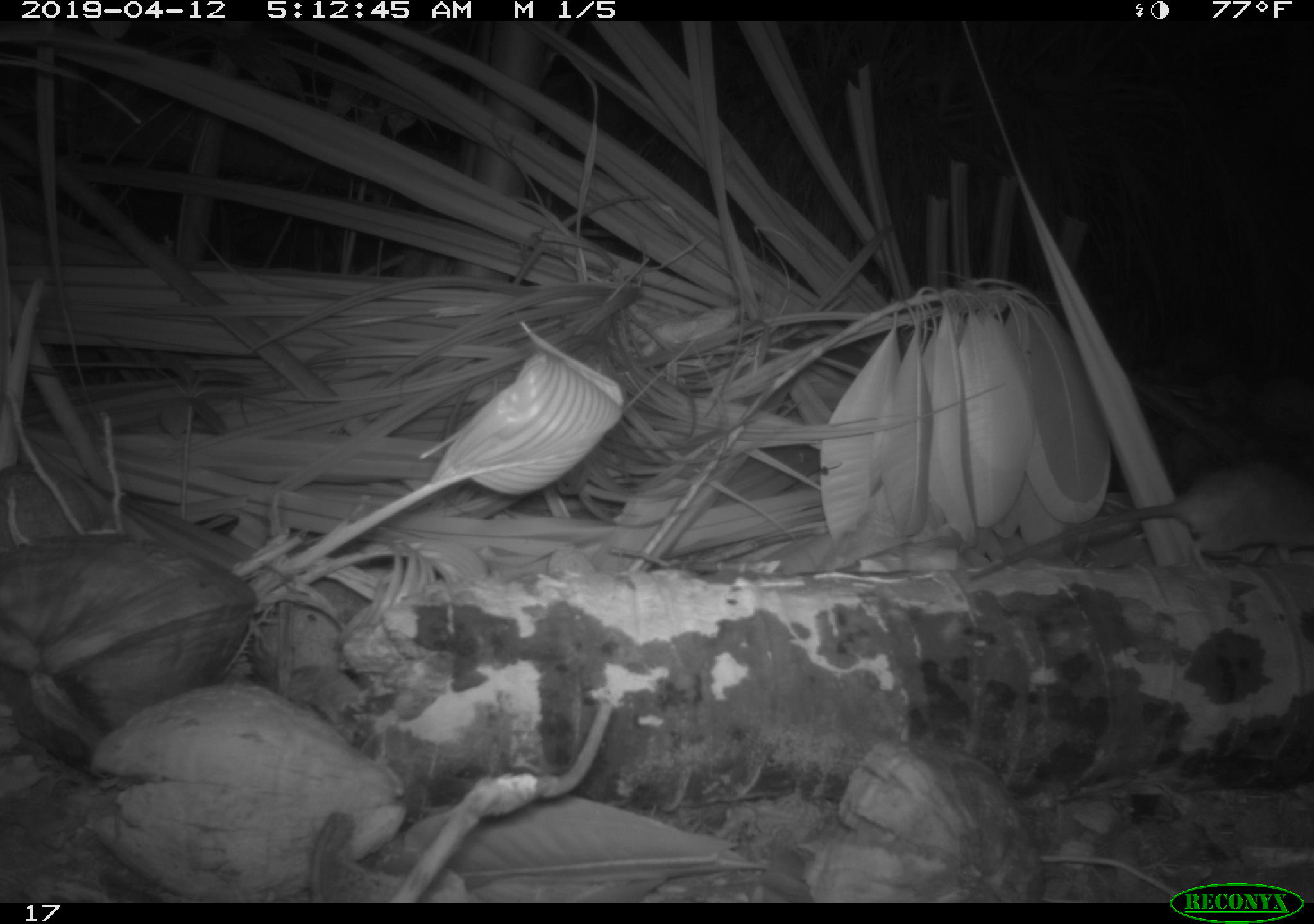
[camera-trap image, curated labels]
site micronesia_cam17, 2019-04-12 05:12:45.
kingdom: Animalia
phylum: Chordata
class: Mammalia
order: Rodentia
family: Muridae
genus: Rattus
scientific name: Rattus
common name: rat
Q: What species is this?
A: Rat (Rattus).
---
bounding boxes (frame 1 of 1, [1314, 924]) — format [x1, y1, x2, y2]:
rat: [1057, 459, 1311, 575]